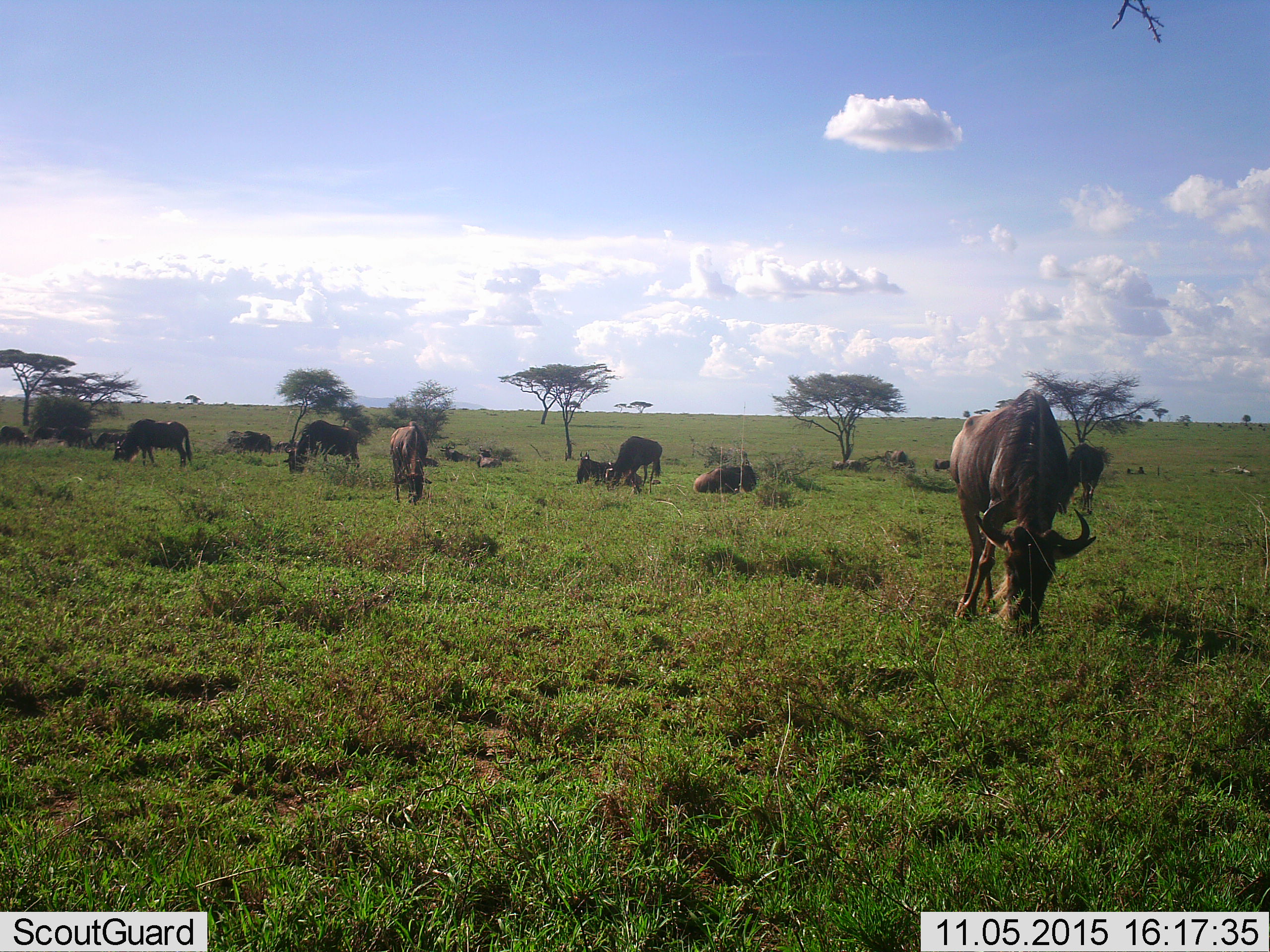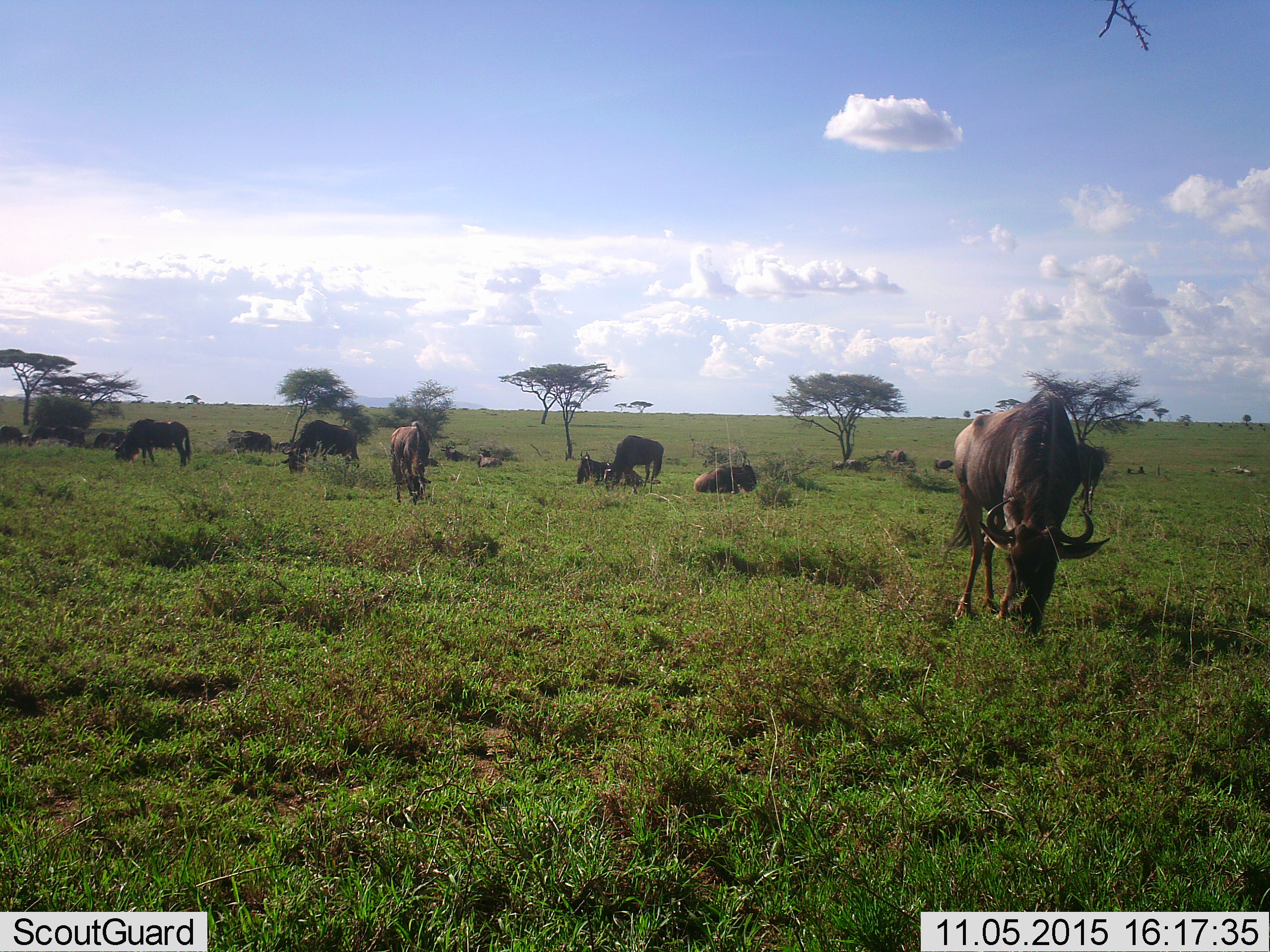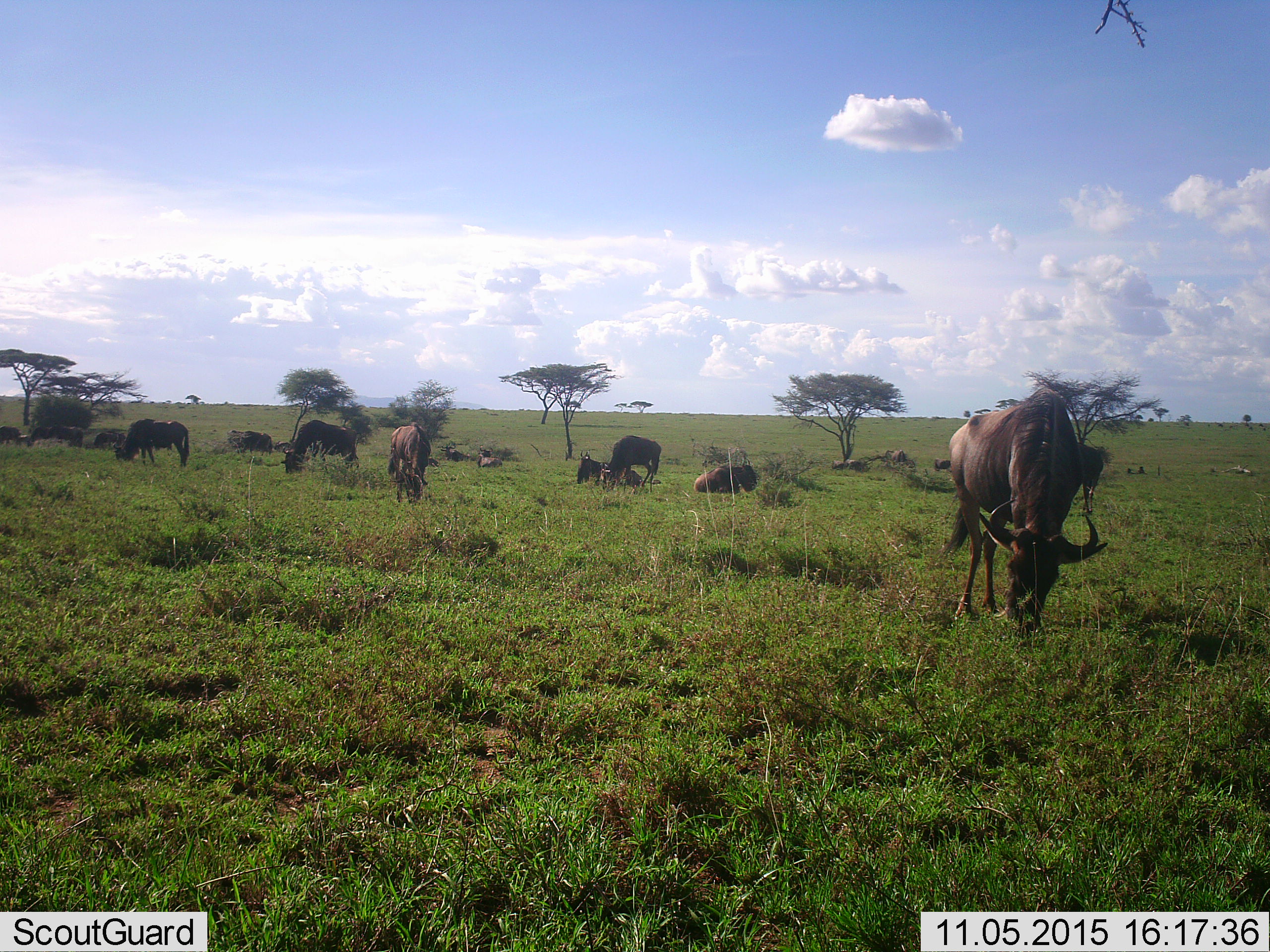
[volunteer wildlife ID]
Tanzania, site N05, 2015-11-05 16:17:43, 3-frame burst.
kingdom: Animalia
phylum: Chordata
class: Mammalia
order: Artiodactyla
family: Bovidae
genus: Connochaetes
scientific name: Connochaetes taurinus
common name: blue wildebeest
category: wildebeest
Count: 11-50.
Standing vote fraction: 11%.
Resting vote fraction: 56%.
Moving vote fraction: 22%.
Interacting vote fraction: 0%.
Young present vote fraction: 0%.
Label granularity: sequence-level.